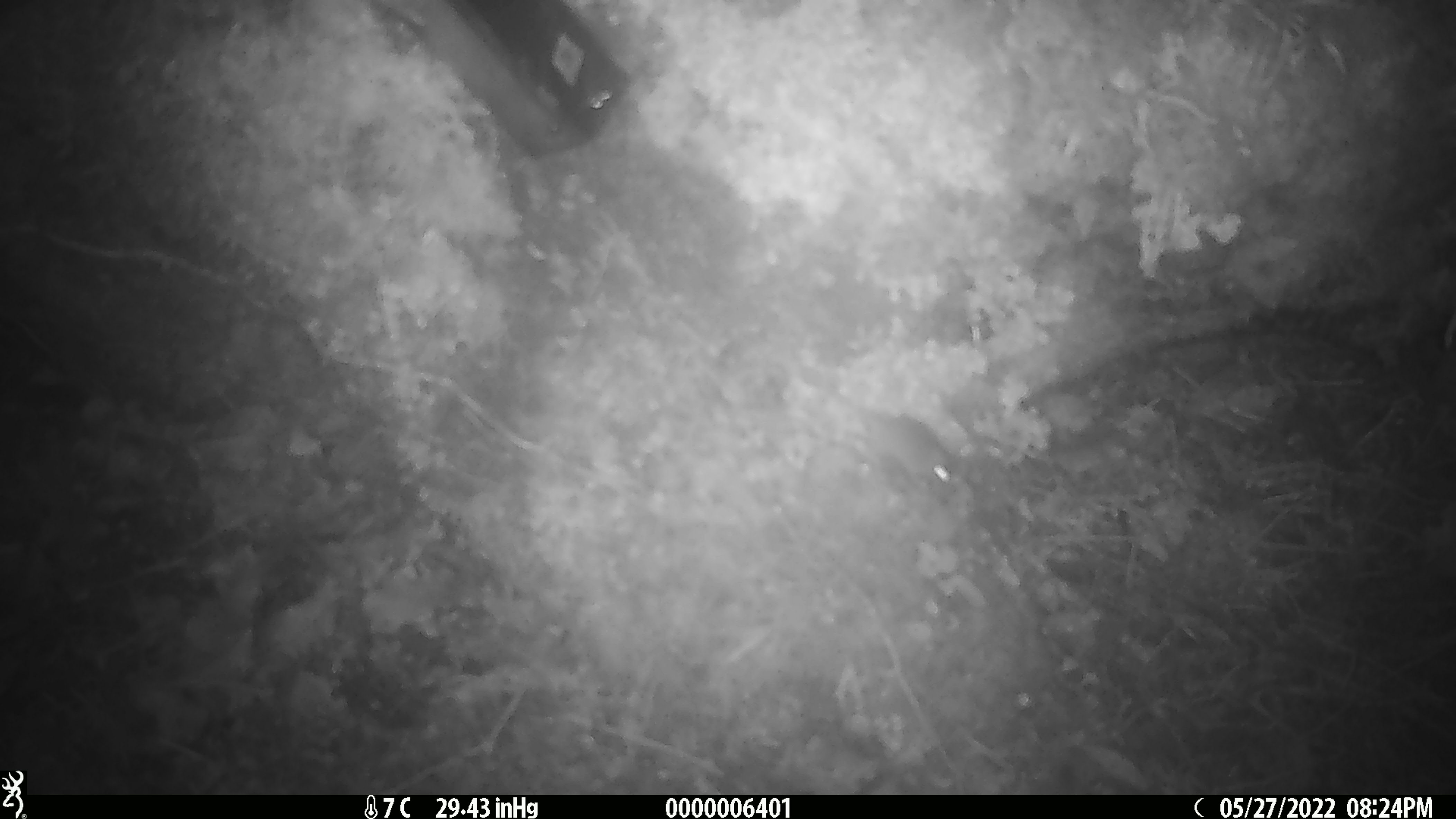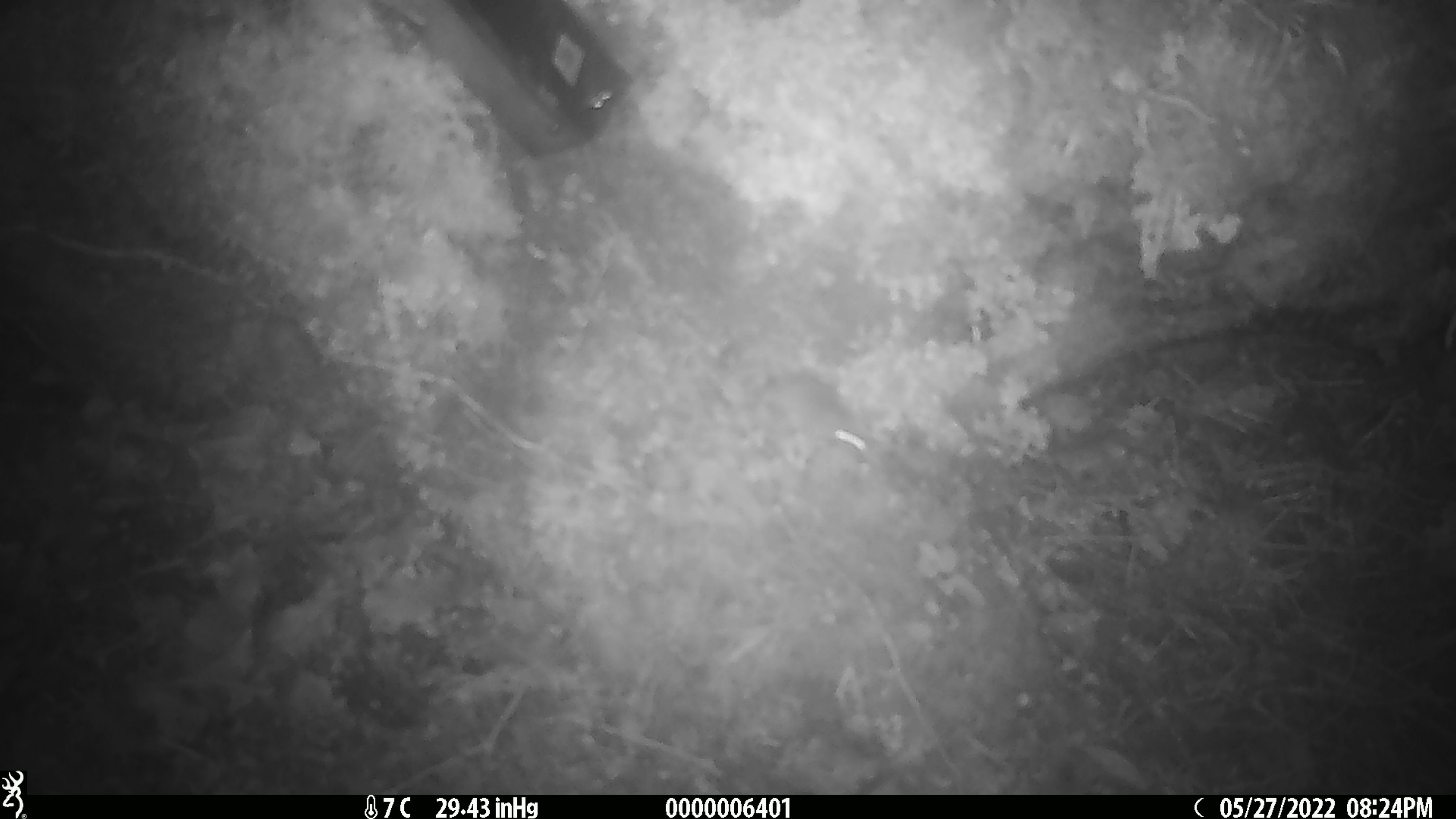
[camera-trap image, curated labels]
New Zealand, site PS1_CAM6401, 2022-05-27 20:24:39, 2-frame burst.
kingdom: Animalia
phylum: Chordata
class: Mammalia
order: Rodentia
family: Muridae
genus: Mus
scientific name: Mus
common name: mouse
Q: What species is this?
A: Mouse (Mus).